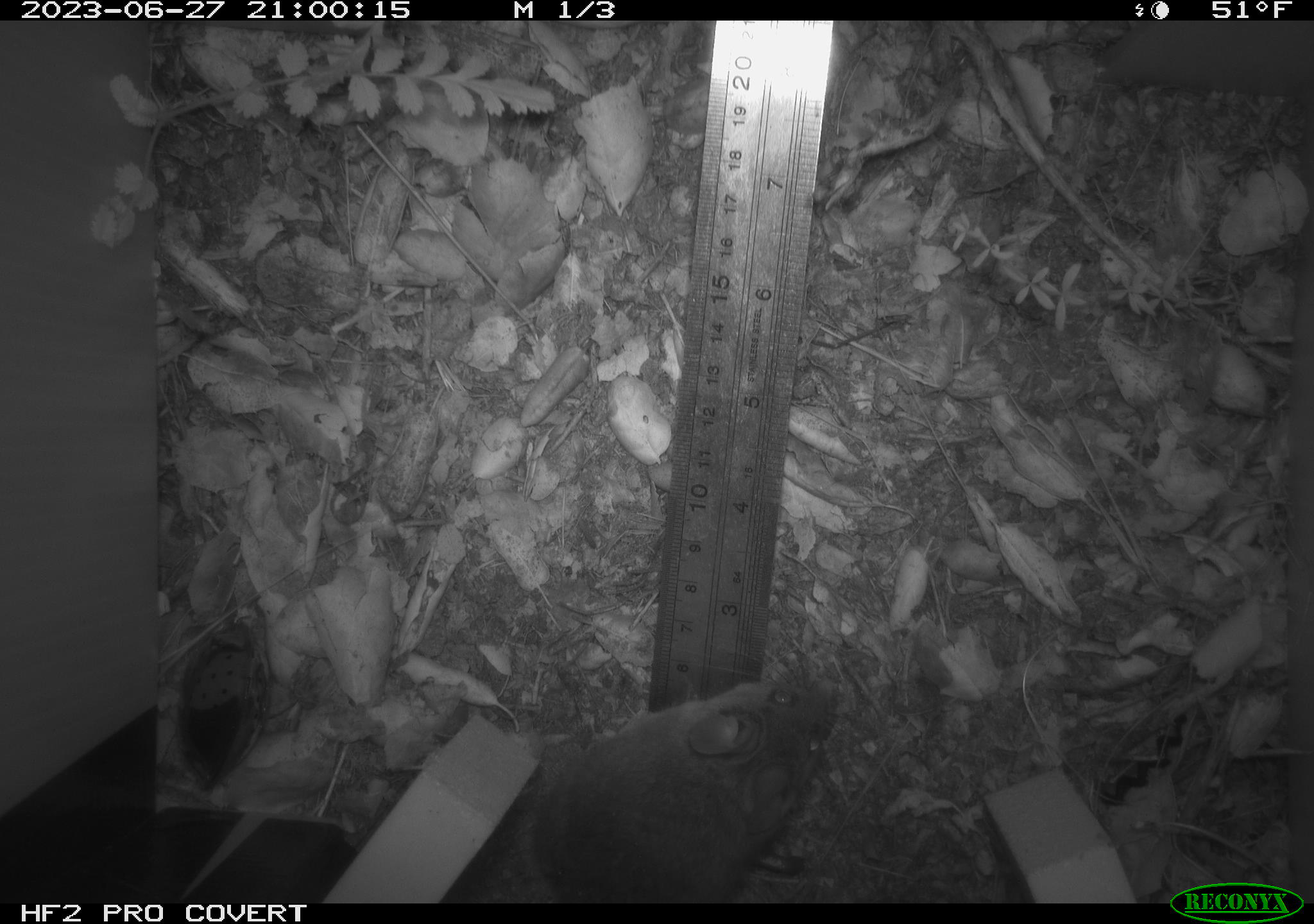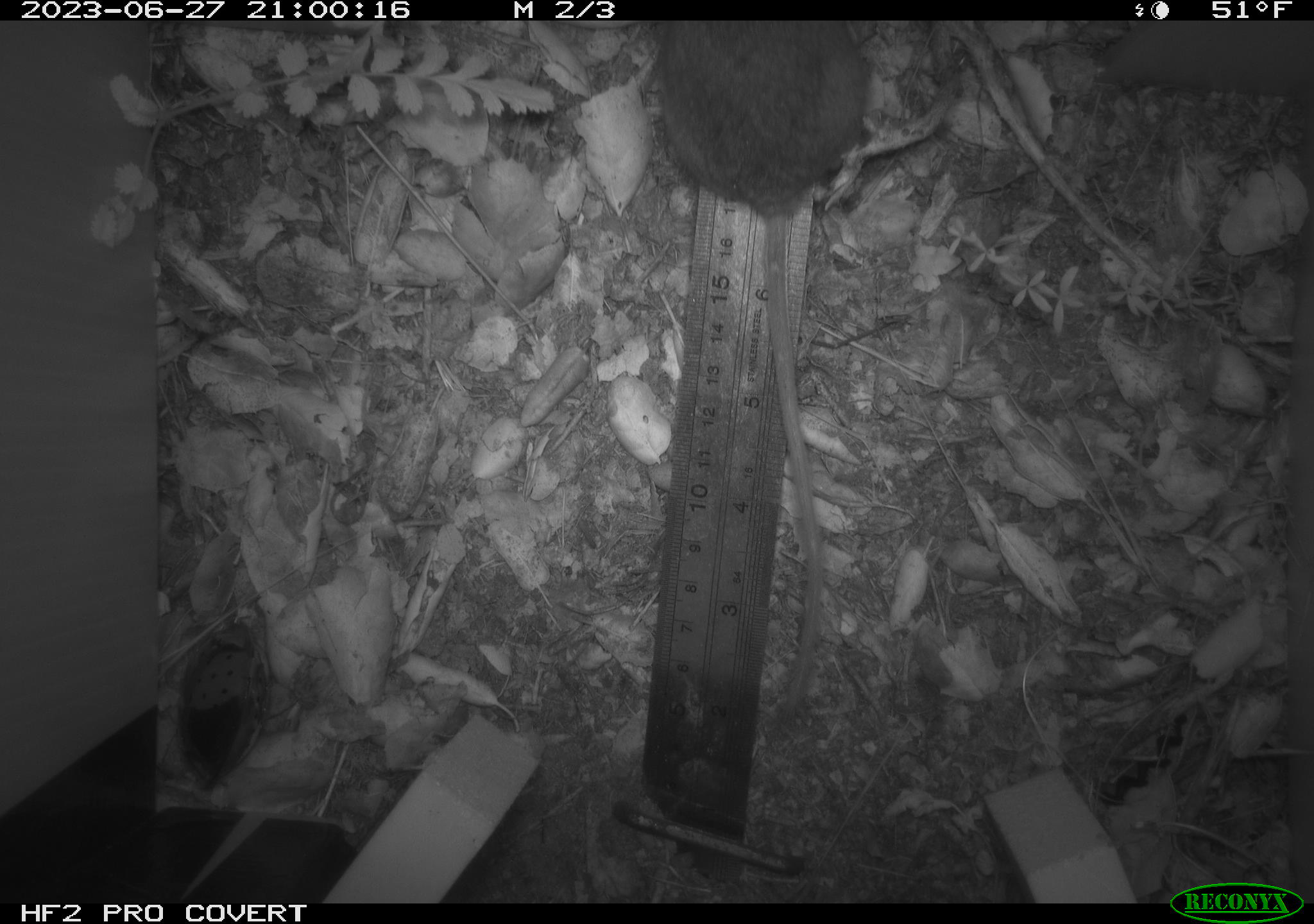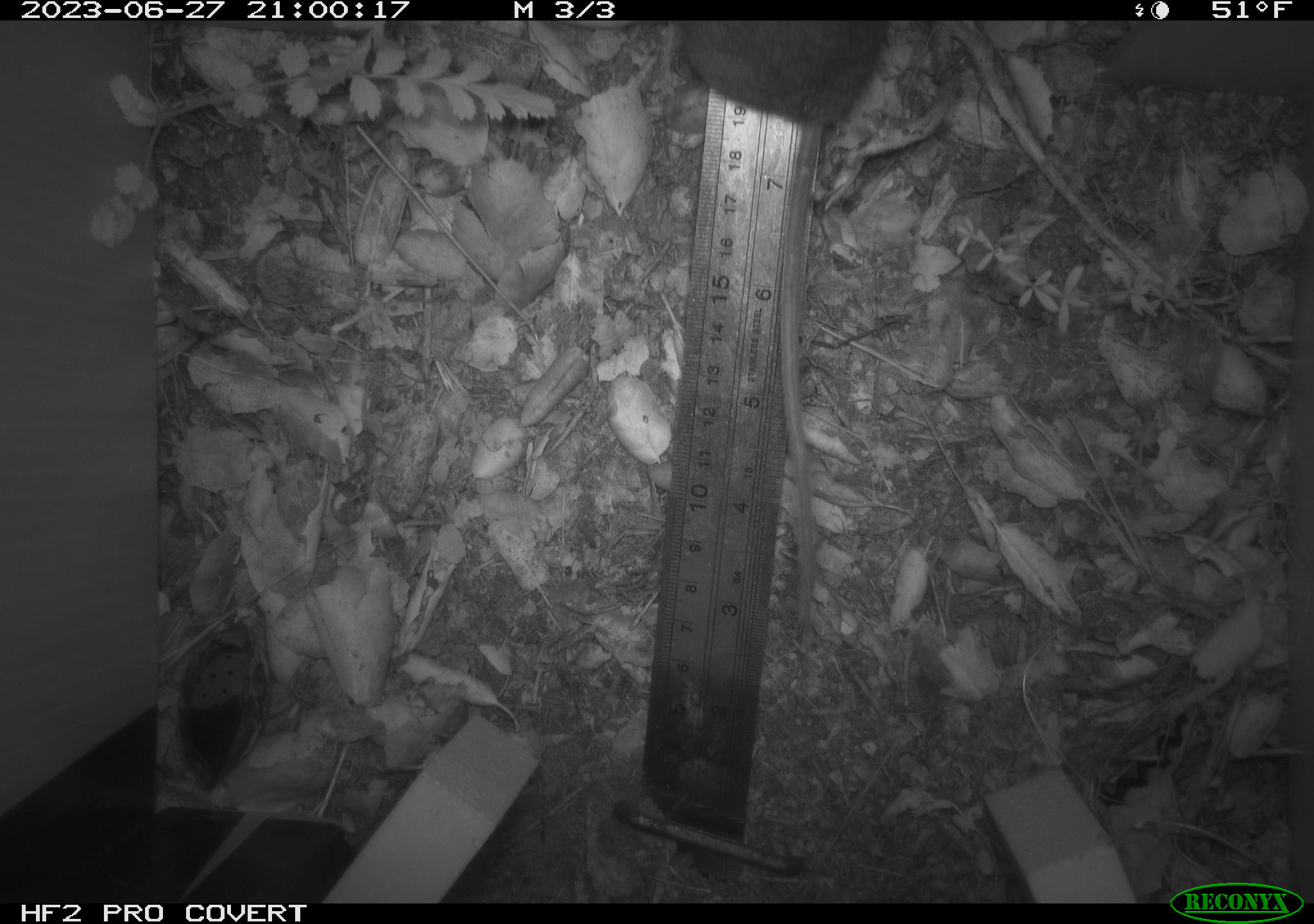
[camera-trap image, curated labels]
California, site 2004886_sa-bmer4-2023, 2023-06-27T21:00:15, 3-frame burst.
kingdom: Animalia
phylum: Chordata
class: Mammalia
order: Rodentia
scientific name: Rodentia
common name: mouse species